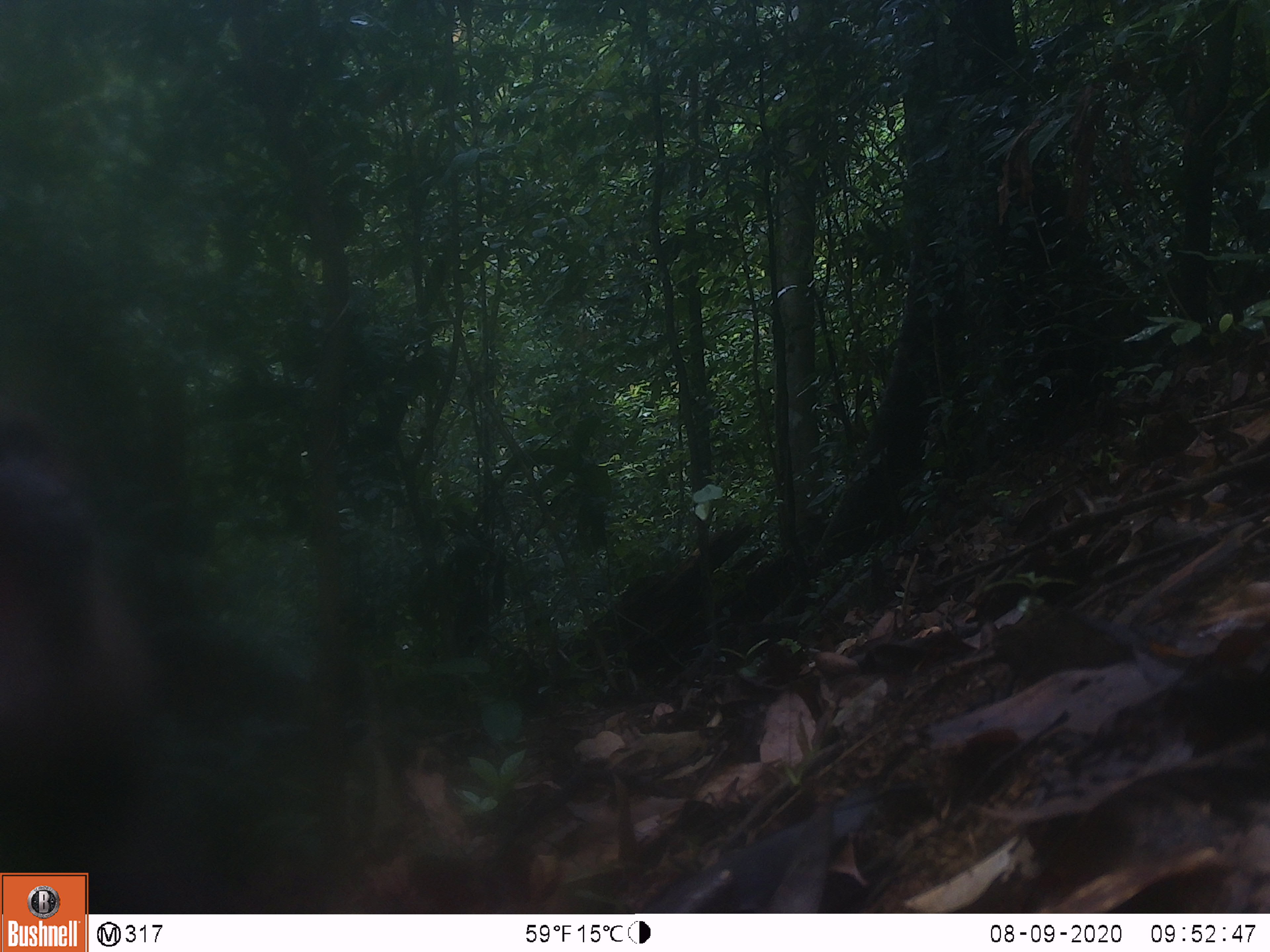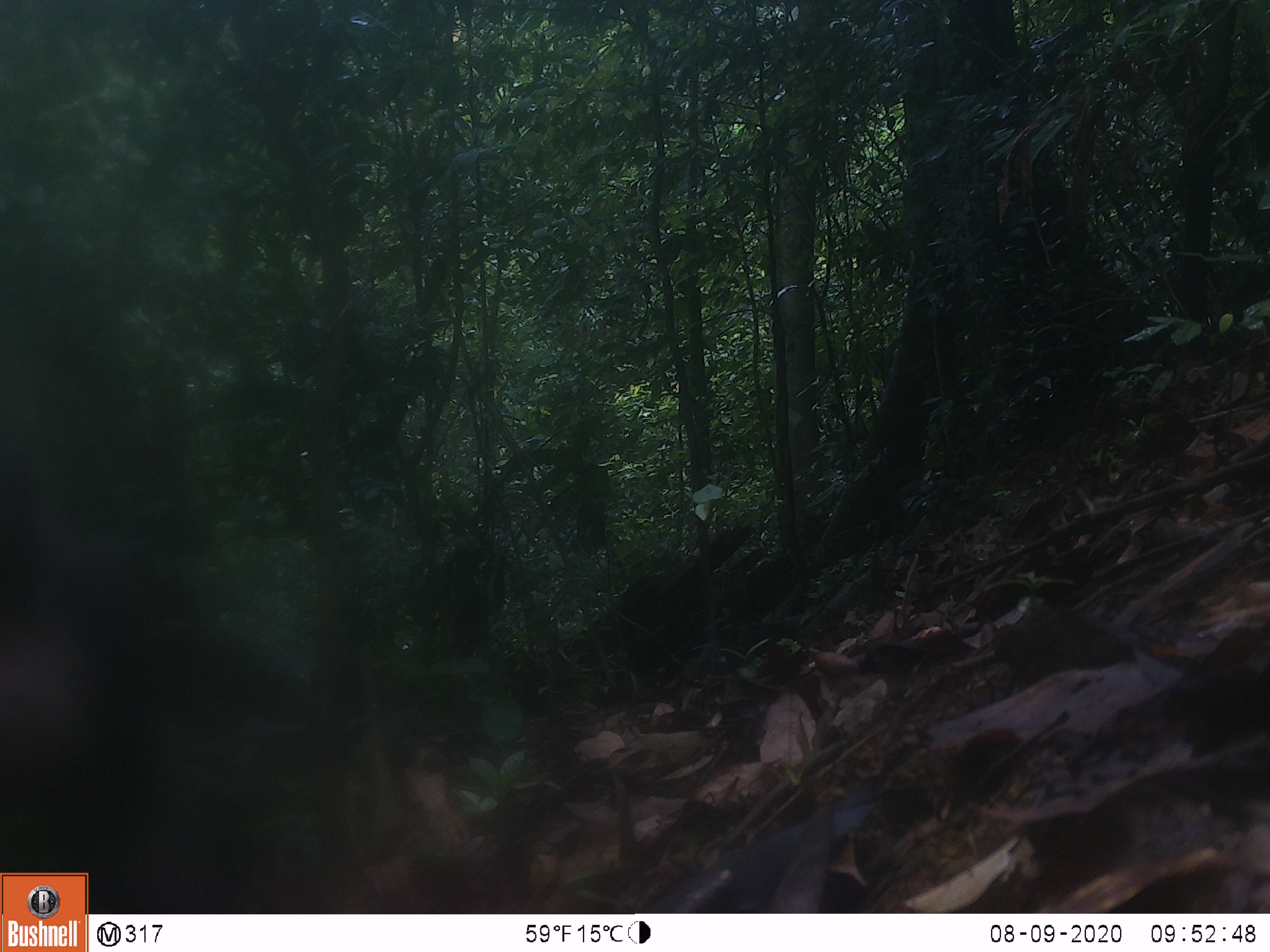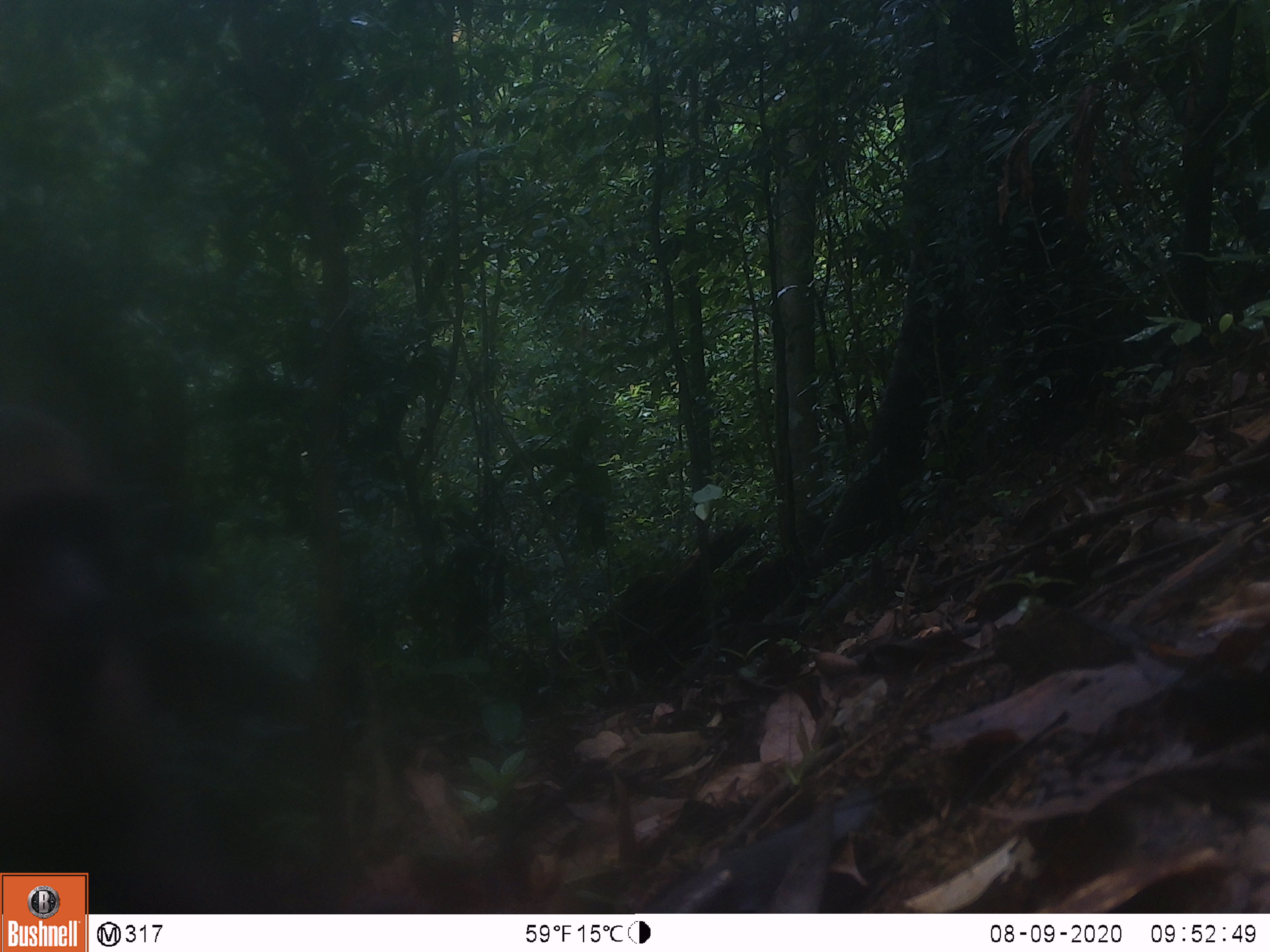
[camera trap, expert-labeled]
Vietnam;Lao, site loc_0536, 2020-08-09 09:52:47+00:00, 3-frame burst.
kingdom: Animalia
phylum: Chordata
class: Mammalia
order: Primates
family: Cercopithecidae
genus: Macaca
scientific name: Macaca arctoides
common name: stump-tailed macaque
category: stump tailed macaque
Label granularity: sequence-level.